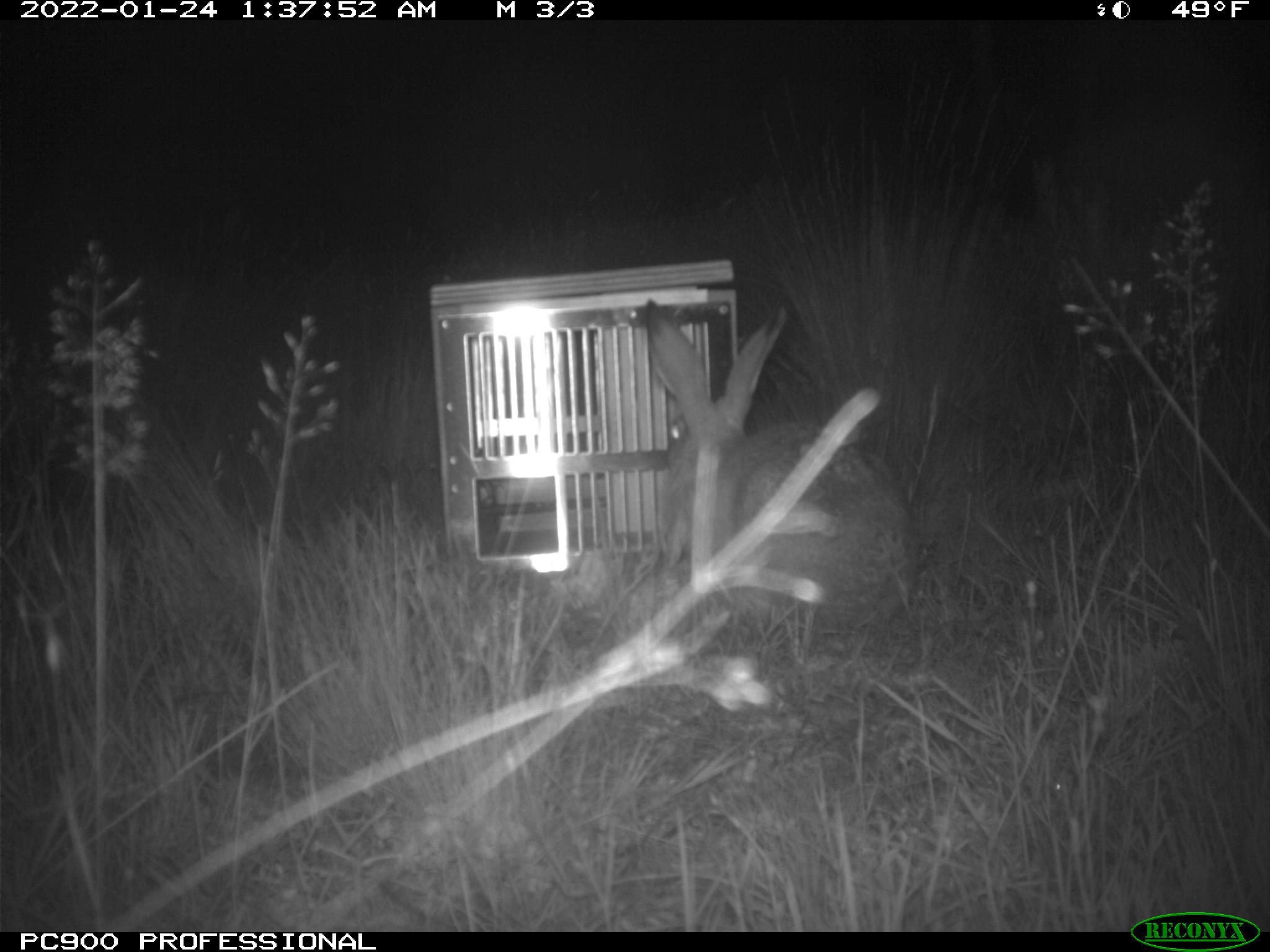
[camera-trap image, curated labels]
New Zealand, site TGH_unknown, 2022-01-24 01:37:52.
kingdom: Animalia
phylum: Chordata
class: Mammalia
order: Lagomorpha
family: Leporidae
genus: Lepus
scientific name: Lepus europaeus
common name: brown hare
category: hare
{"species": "hare (brown hare) (Lepus europaeus)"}